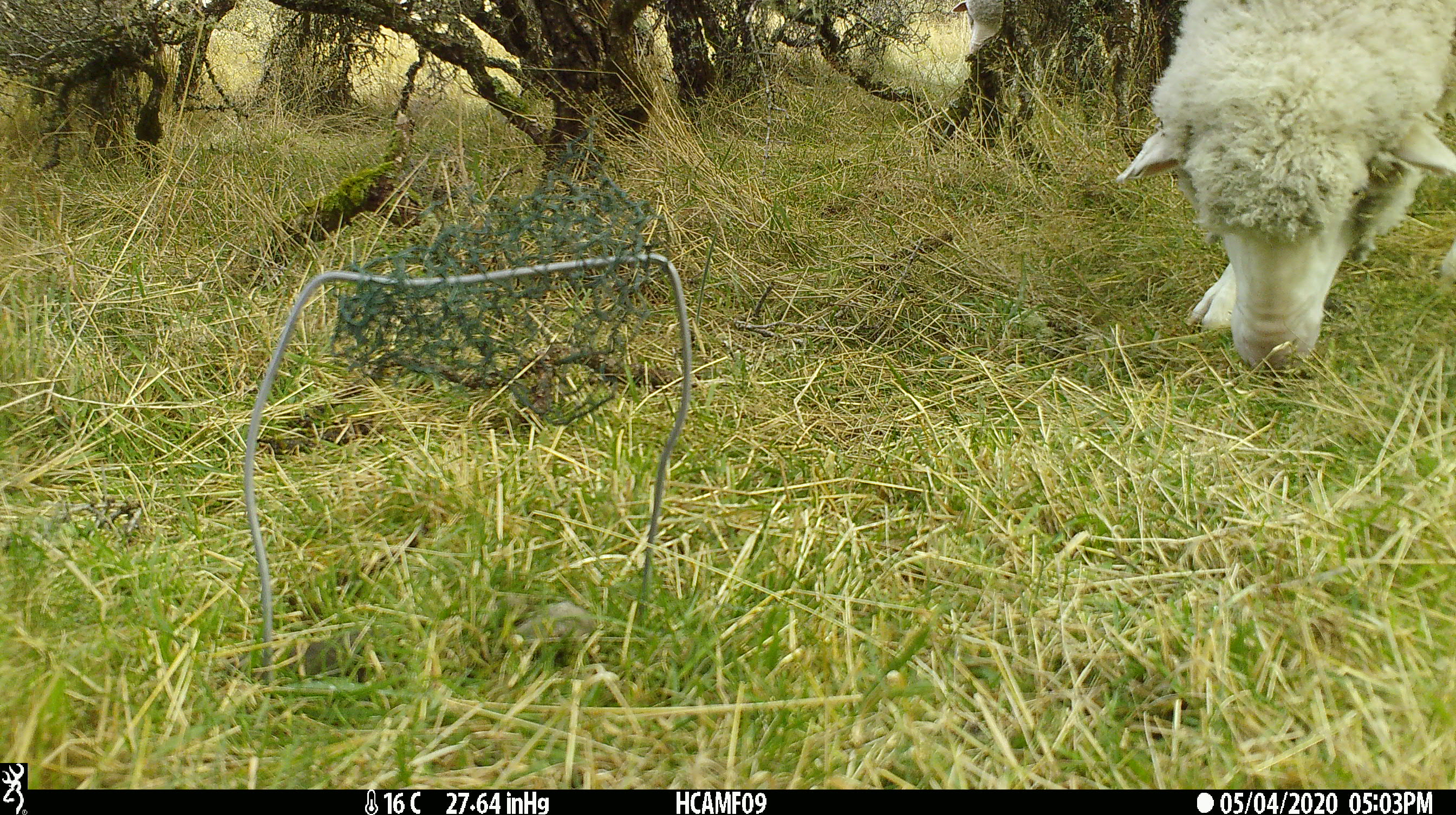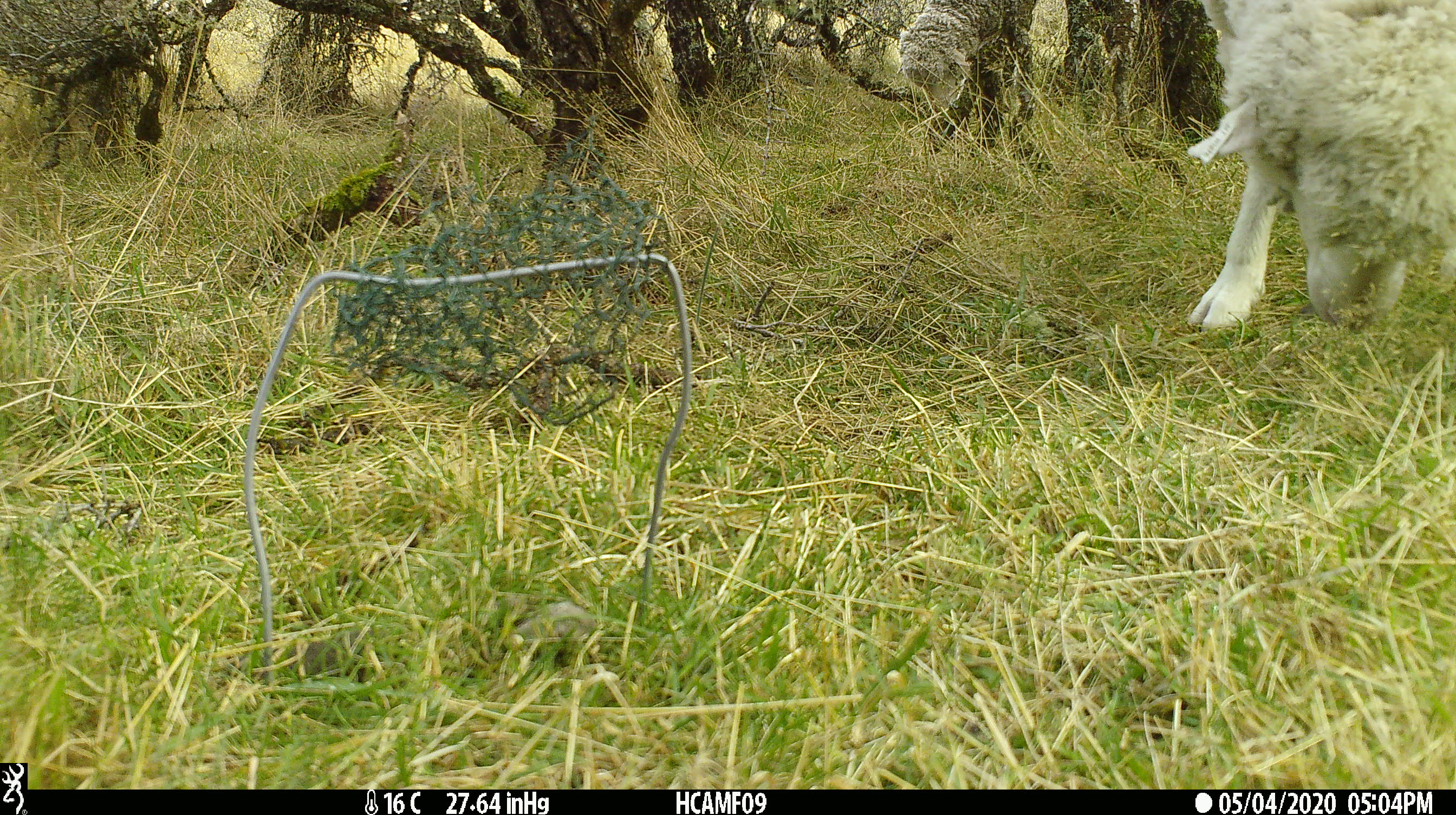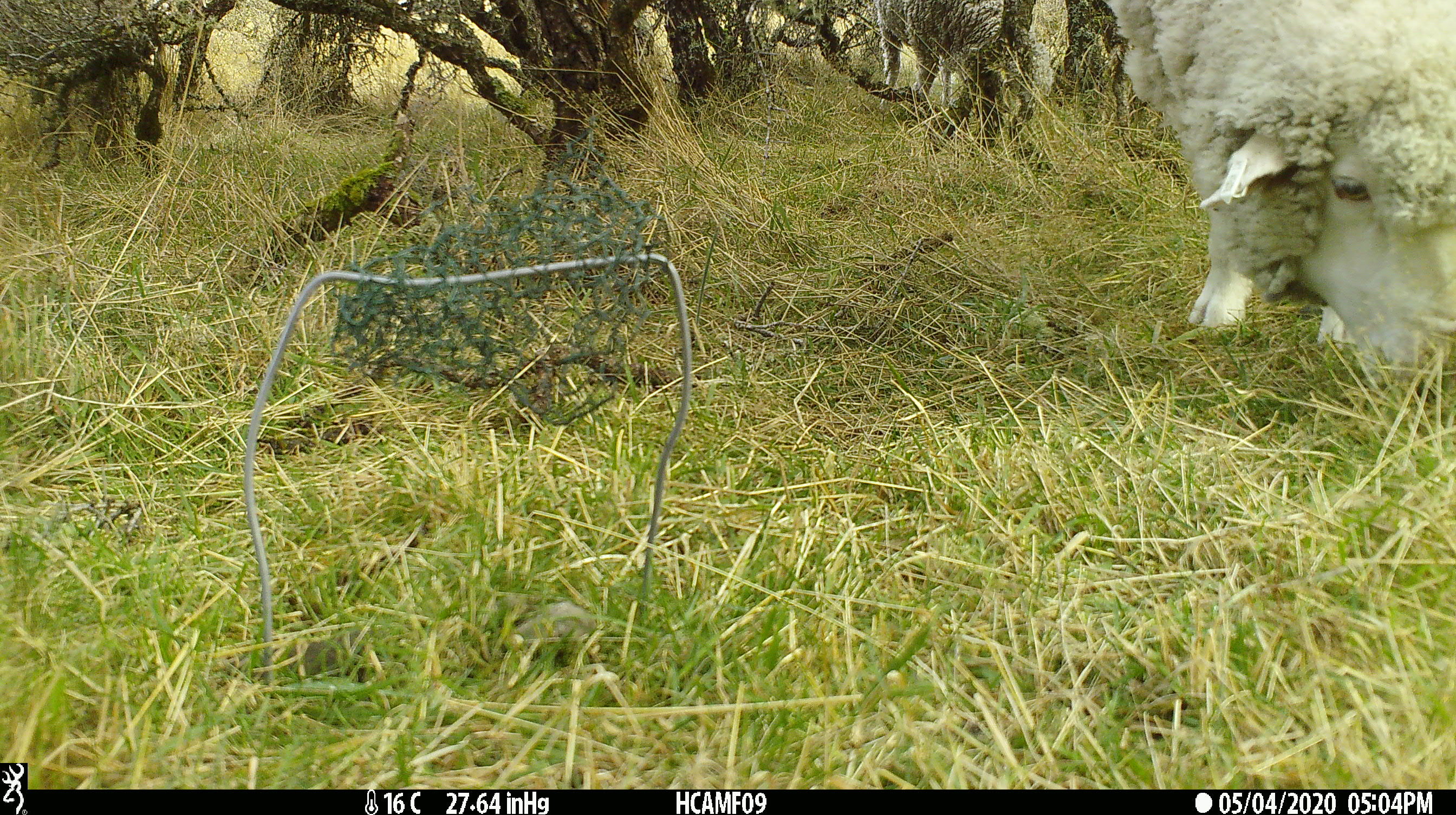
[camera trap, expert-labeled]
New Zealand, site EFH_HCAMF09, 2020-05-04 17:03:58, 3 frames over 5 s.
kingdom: Animalia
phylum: Chordata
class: Mammalia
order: Artiodactyla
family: Bovidae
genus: Ovis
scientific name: Ovis aries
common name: domestic sheep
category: sheep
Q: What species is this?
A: Sheep (domestic sheep) (Ovis aries).